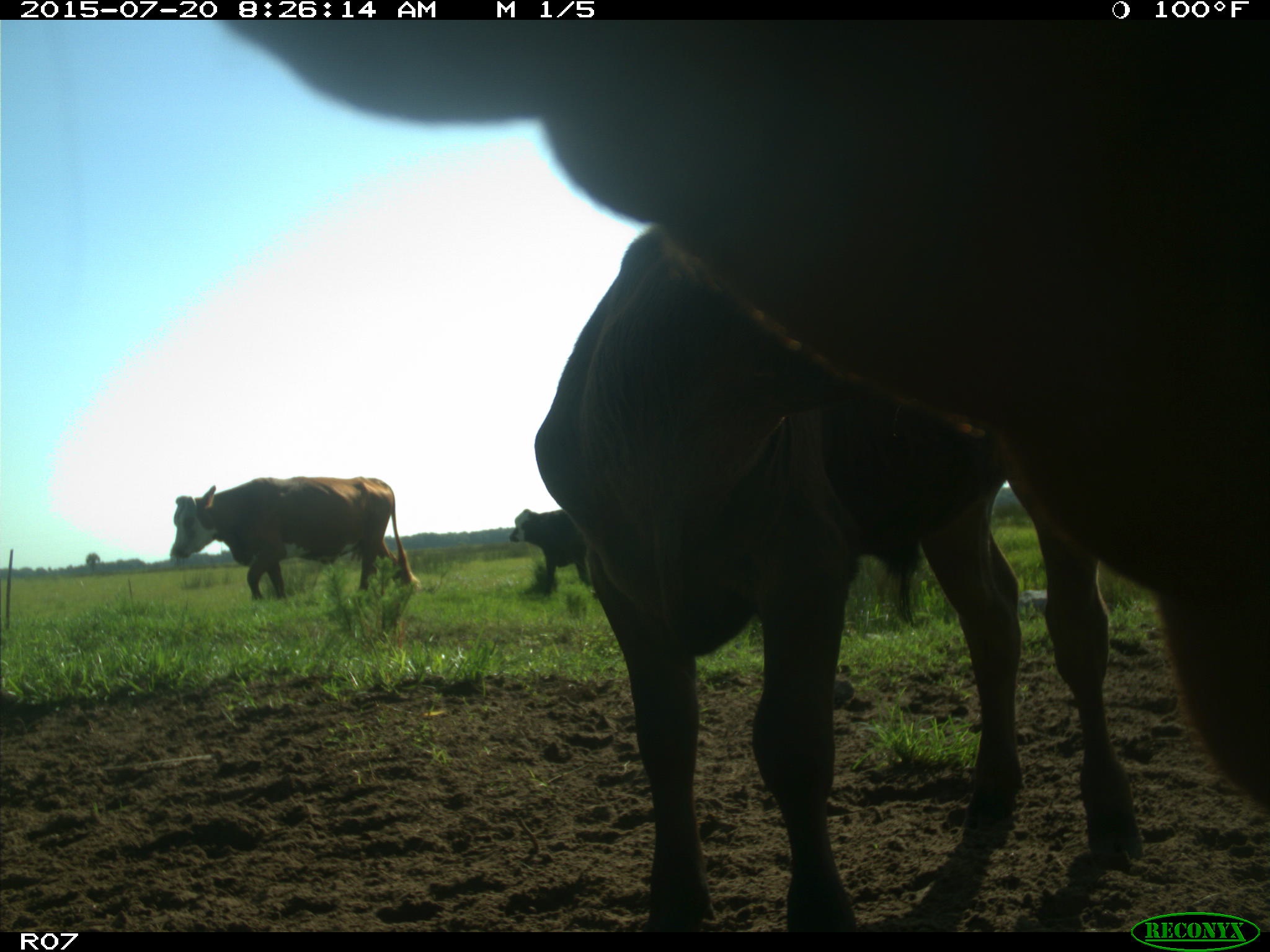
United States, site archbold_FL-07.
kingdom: Animalia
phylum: Chordata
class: Mammalia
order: Artiodactyla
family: Bovidae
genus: Bos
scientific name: Bos taurus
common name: domestic cow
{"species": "Bos taurus (domestic cow)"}